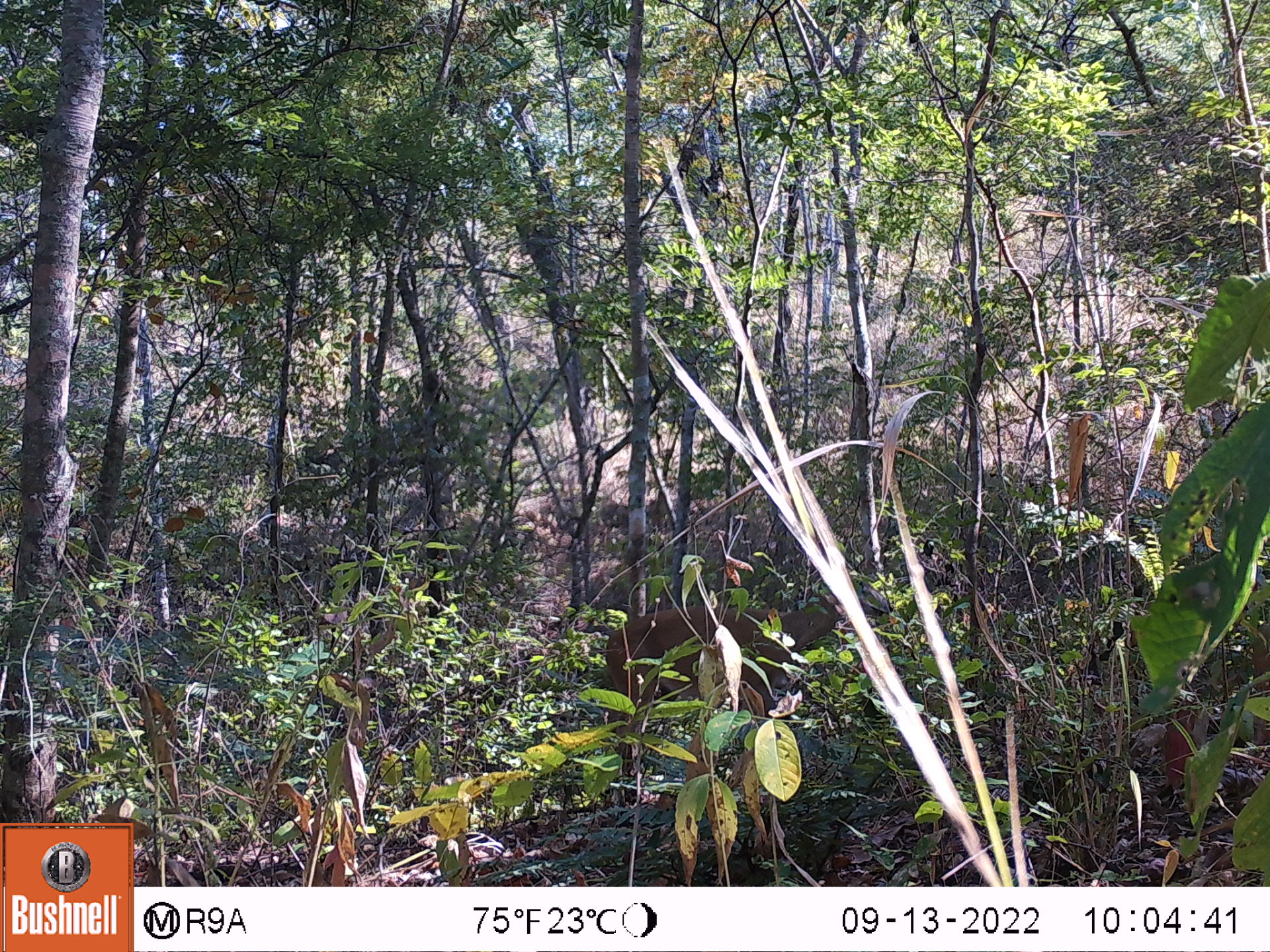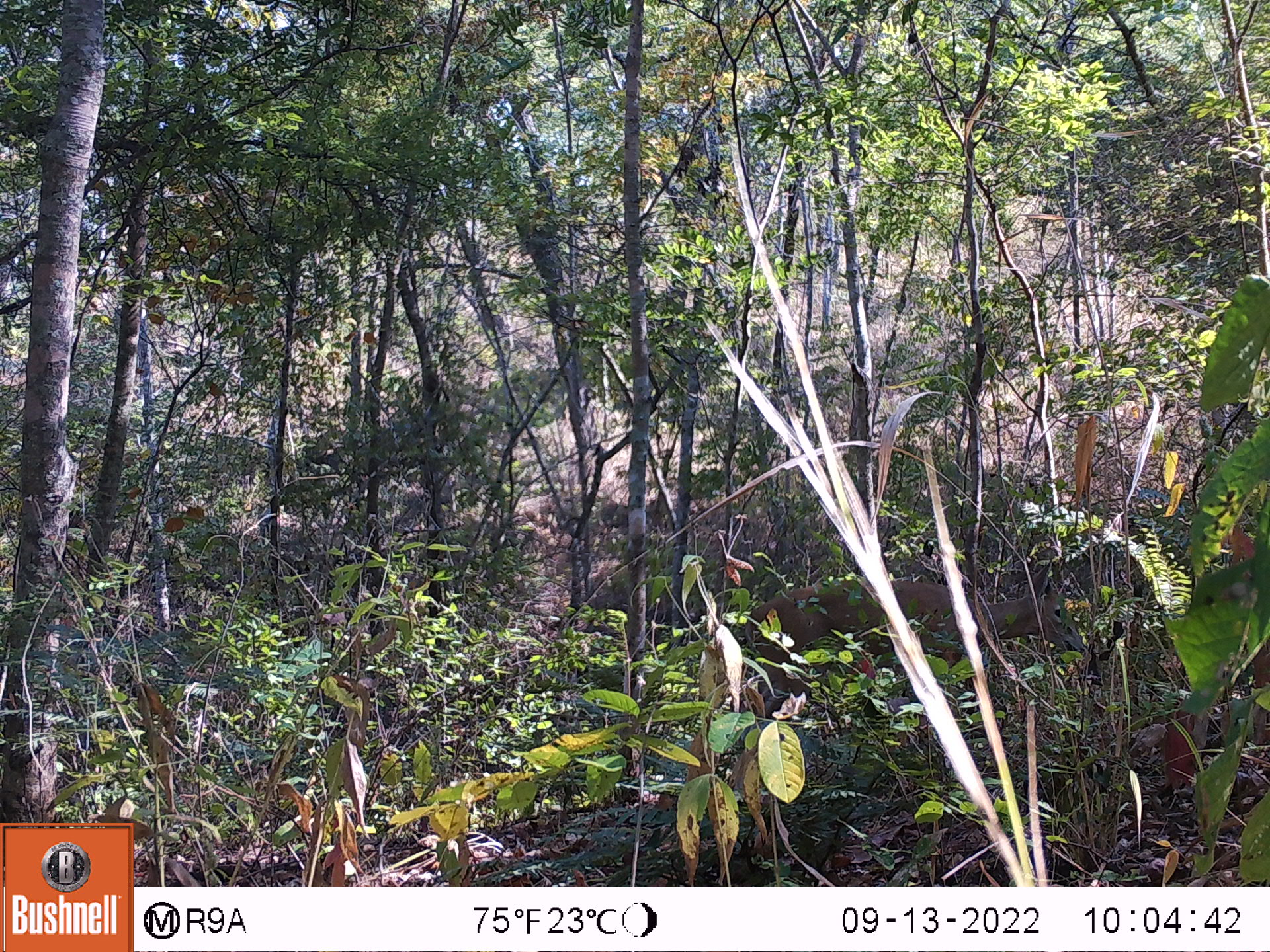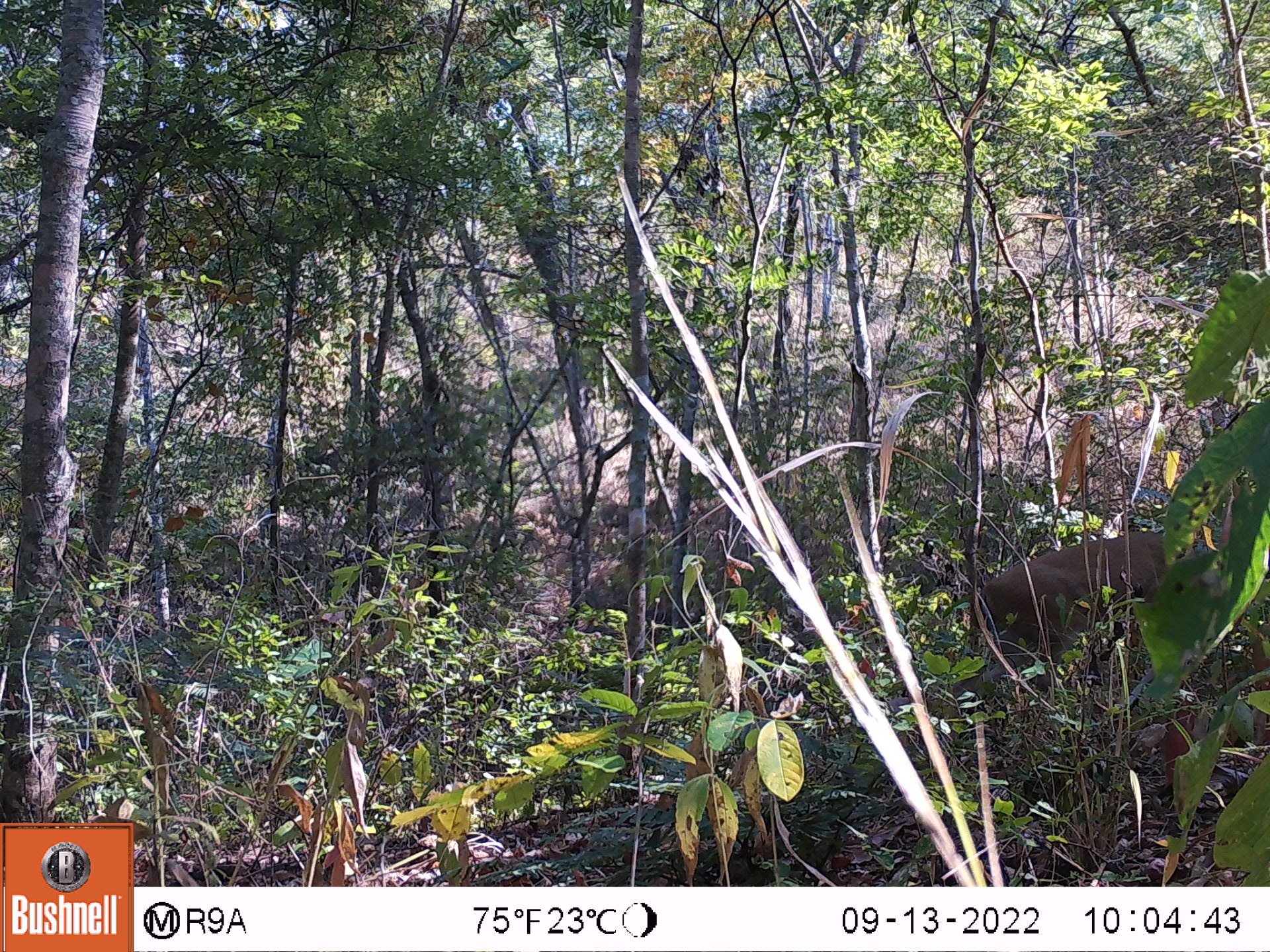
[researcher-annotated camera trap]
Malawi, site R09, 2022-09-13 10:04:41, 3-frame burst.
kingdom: Animalia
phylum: Chordata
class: Mammalia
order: Artiodactyla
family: Bovidae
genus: Sylvicapra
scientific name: Sylvicapra grimmia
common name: common duiker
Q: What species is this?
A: Common duiker (Sylvicapra grimmia).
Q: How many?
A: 1.